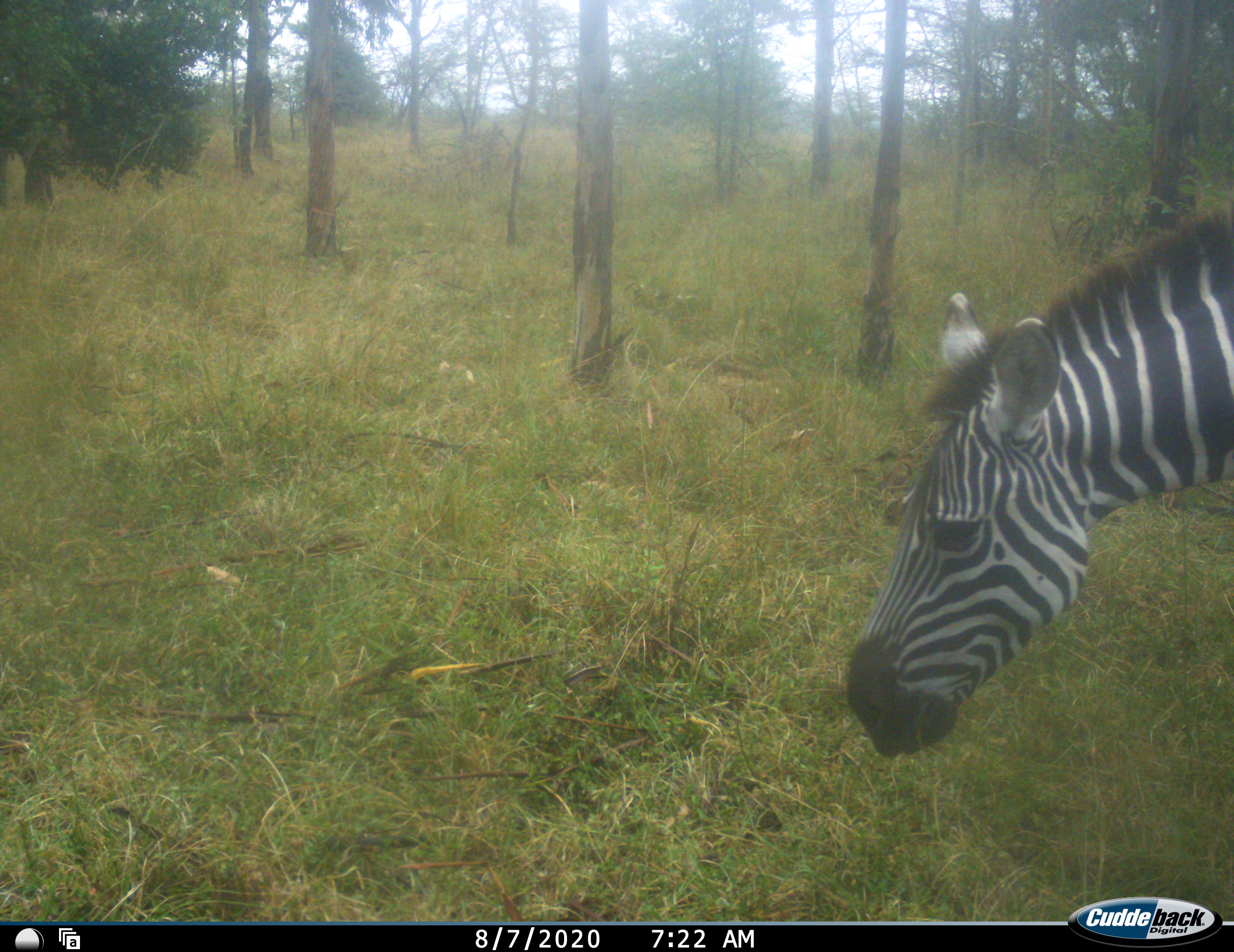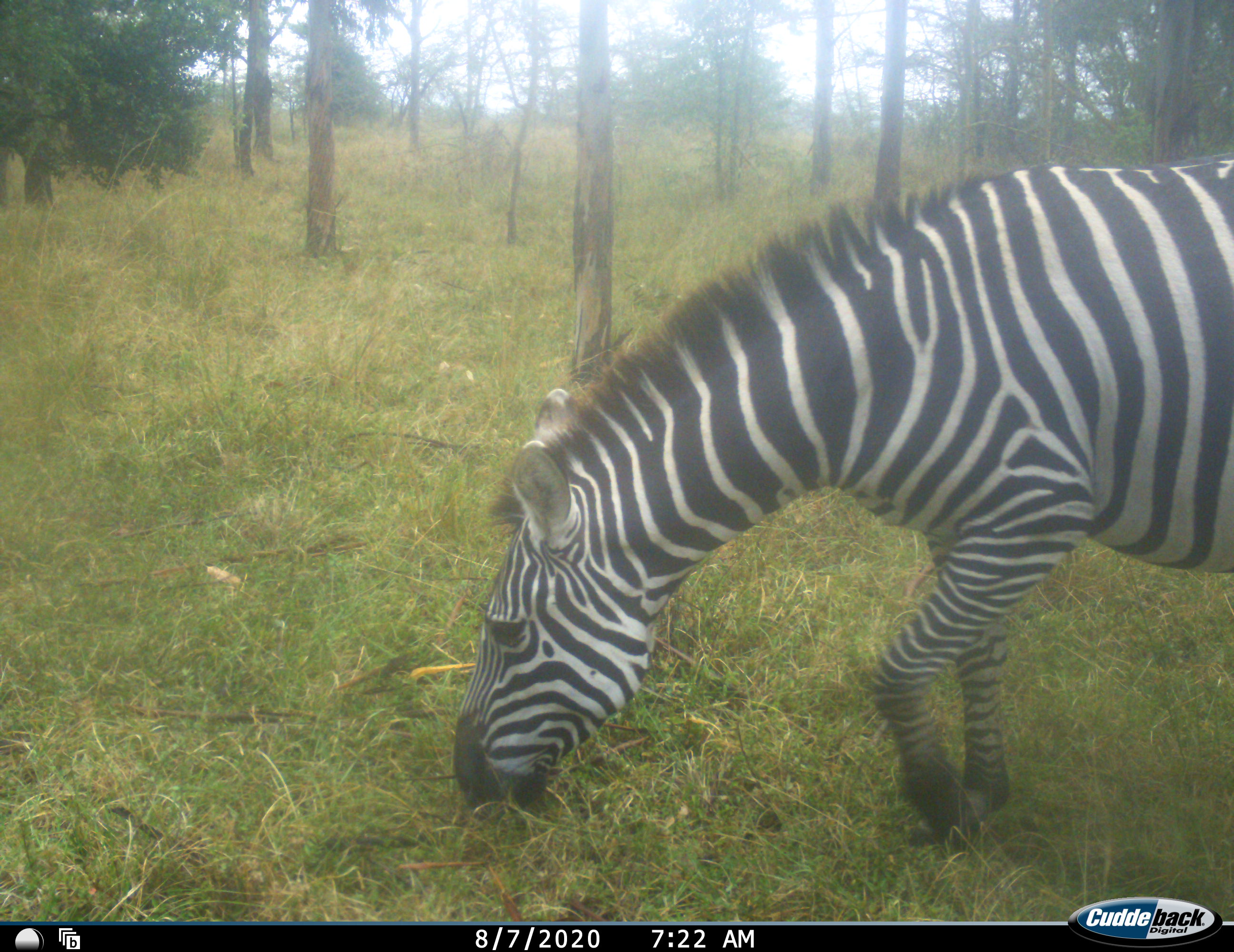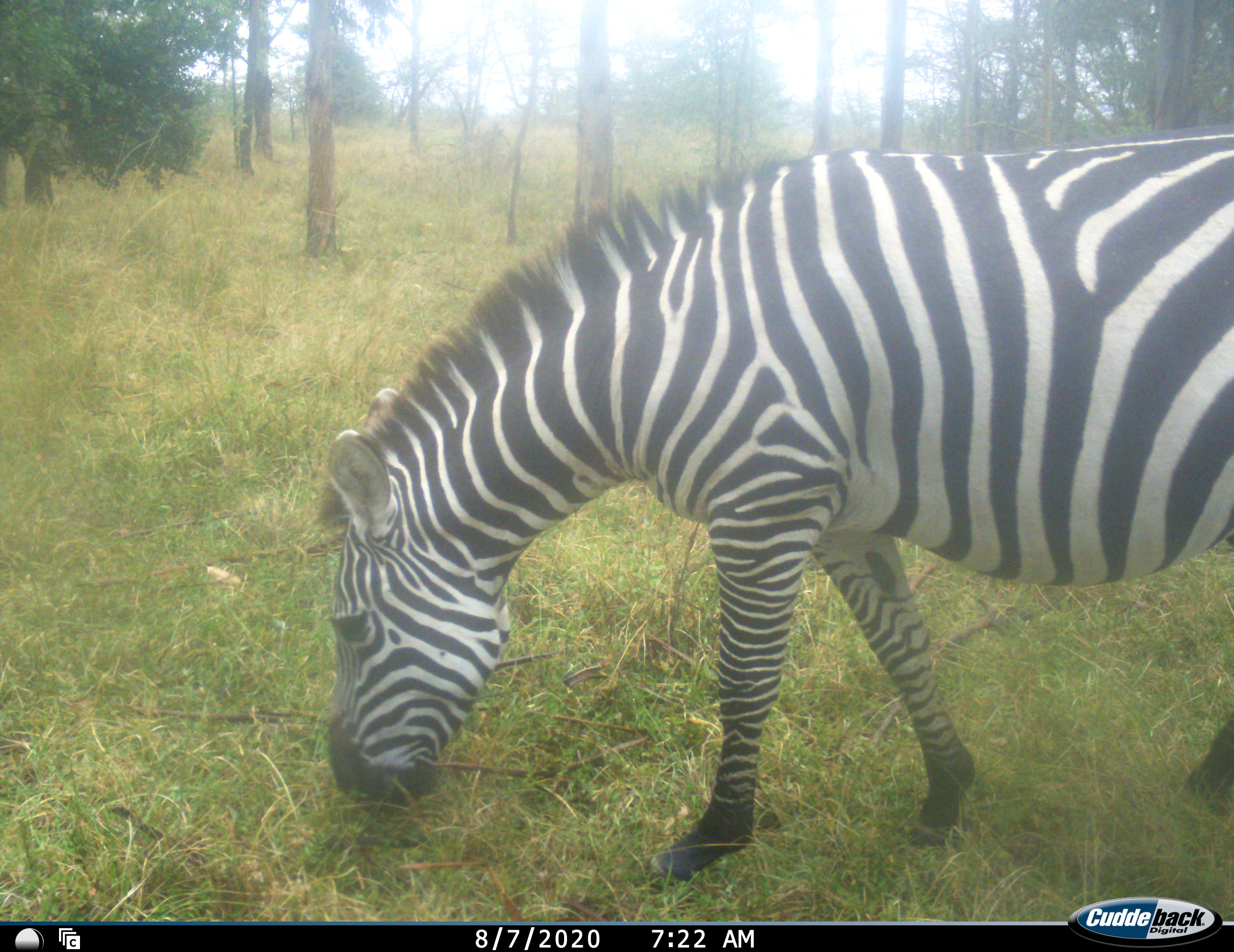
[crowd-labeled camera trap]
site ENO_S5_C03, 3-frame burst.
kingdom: Animalia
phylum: Chordata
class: Mammalia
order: Perissodactyla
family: Equidae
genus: Equus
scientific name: Equus quagga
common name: plains zebra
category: zebraplains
Zebraplains (plains zebra) (Equus quagga), count 1. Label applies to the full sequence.